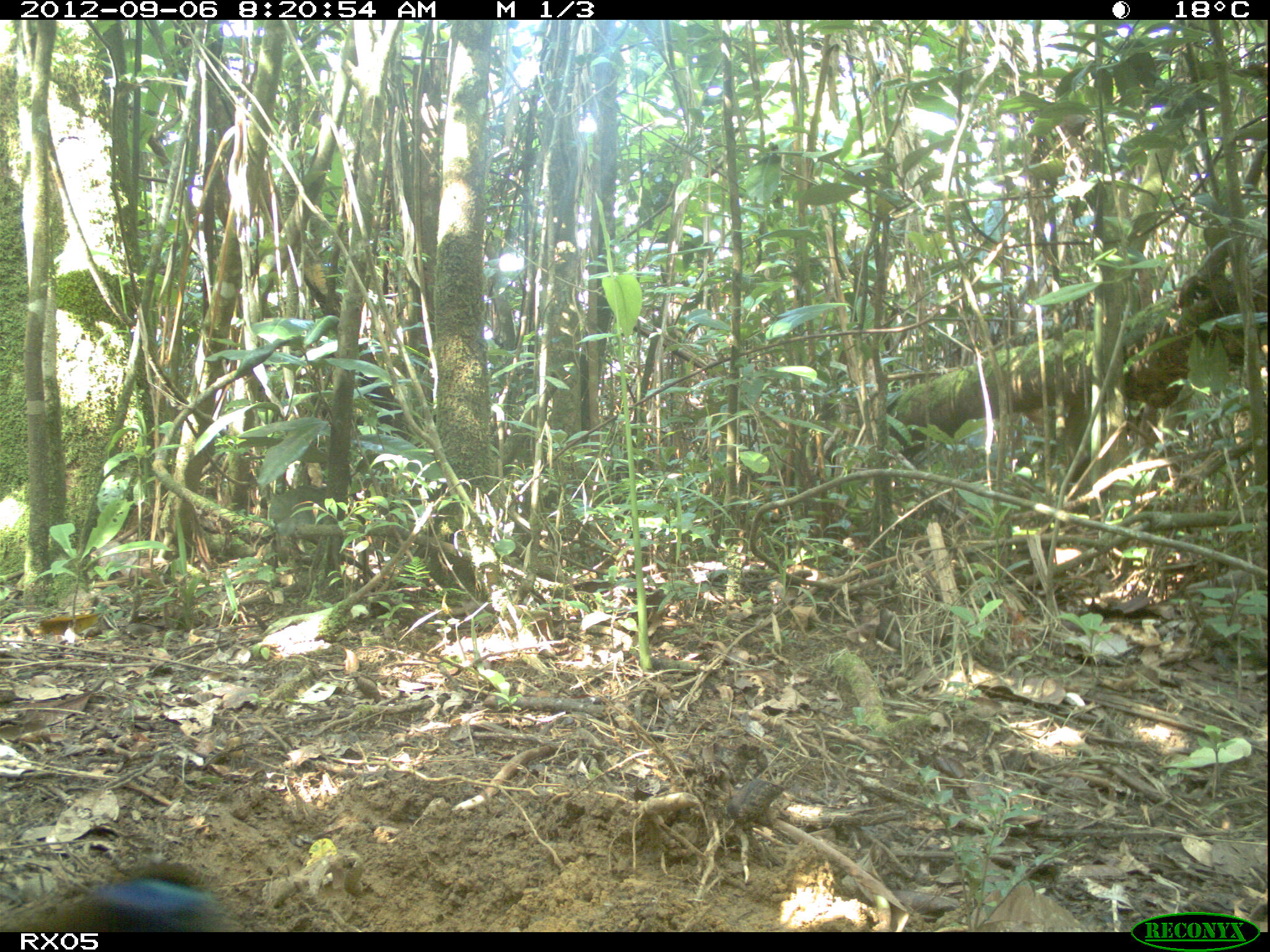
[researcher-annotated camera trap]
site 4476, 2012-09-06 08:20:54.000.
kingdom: Animalia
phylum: Chordata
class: Aves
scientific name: Aves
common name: bird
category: unknown bird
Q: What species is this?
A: Unknown bird (bird) (Aves).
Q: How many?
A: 1.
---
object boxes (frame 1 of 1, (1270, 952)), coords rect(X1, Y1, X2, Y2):
unknown bird: rect(0, 861, 239, 932)